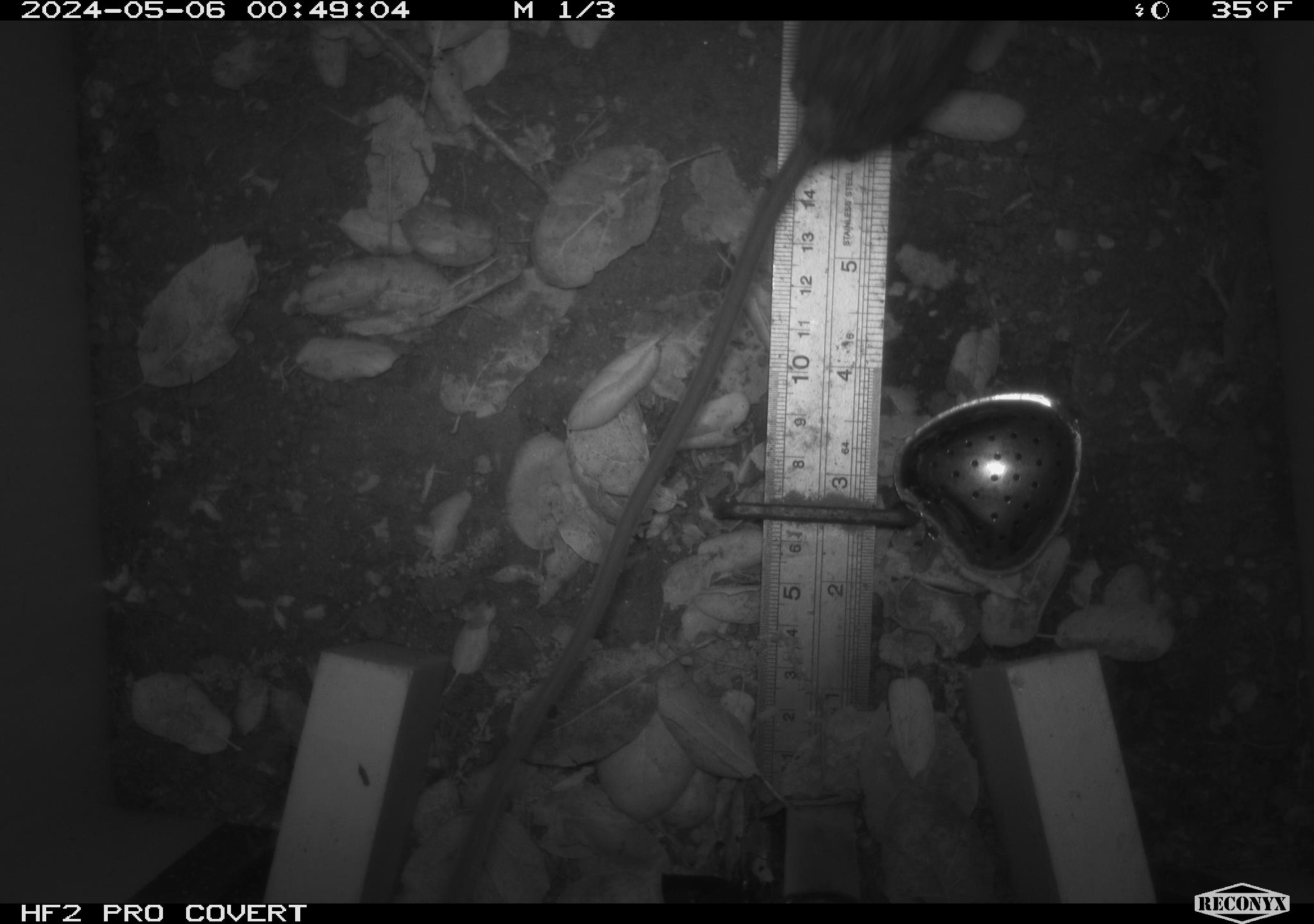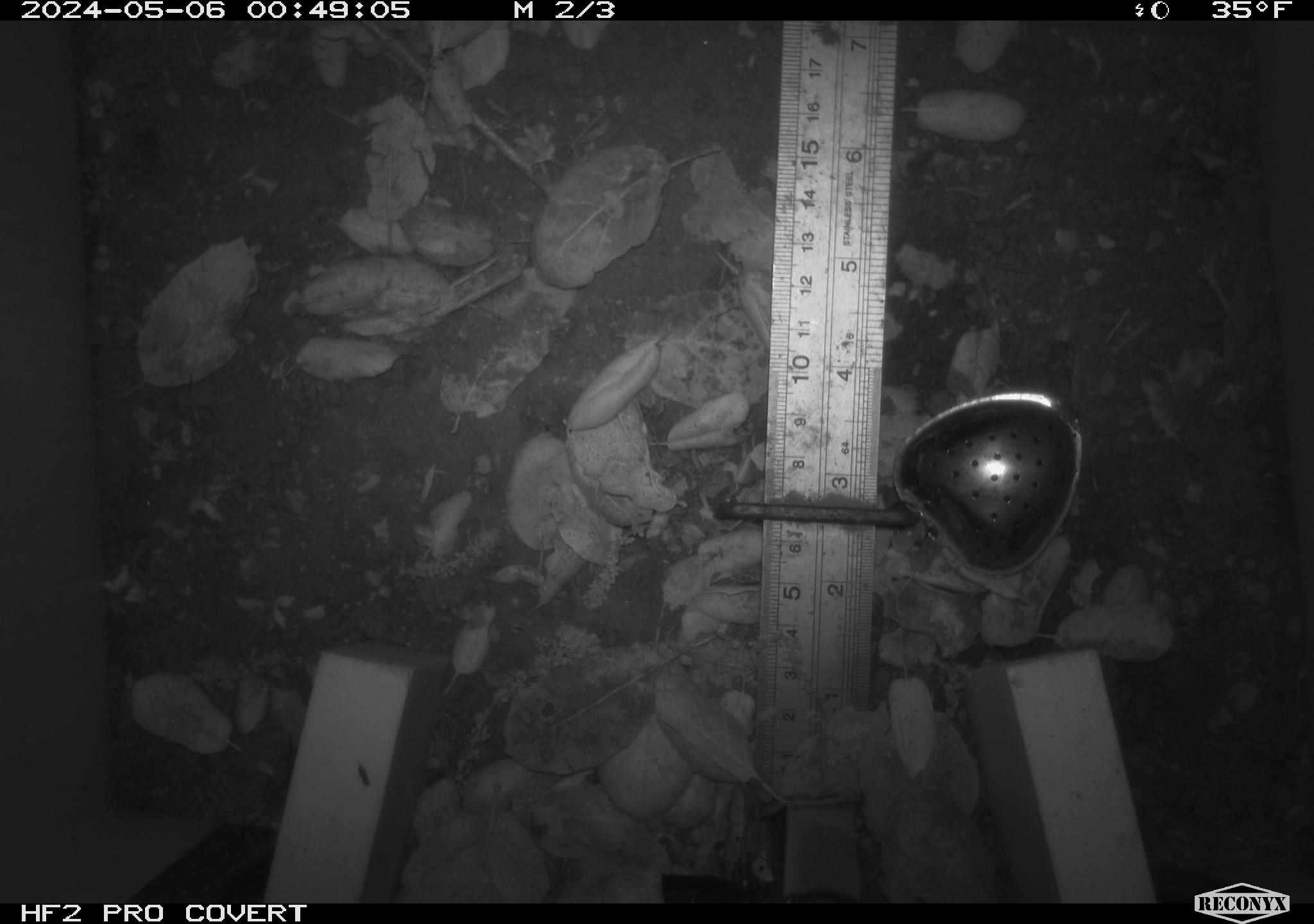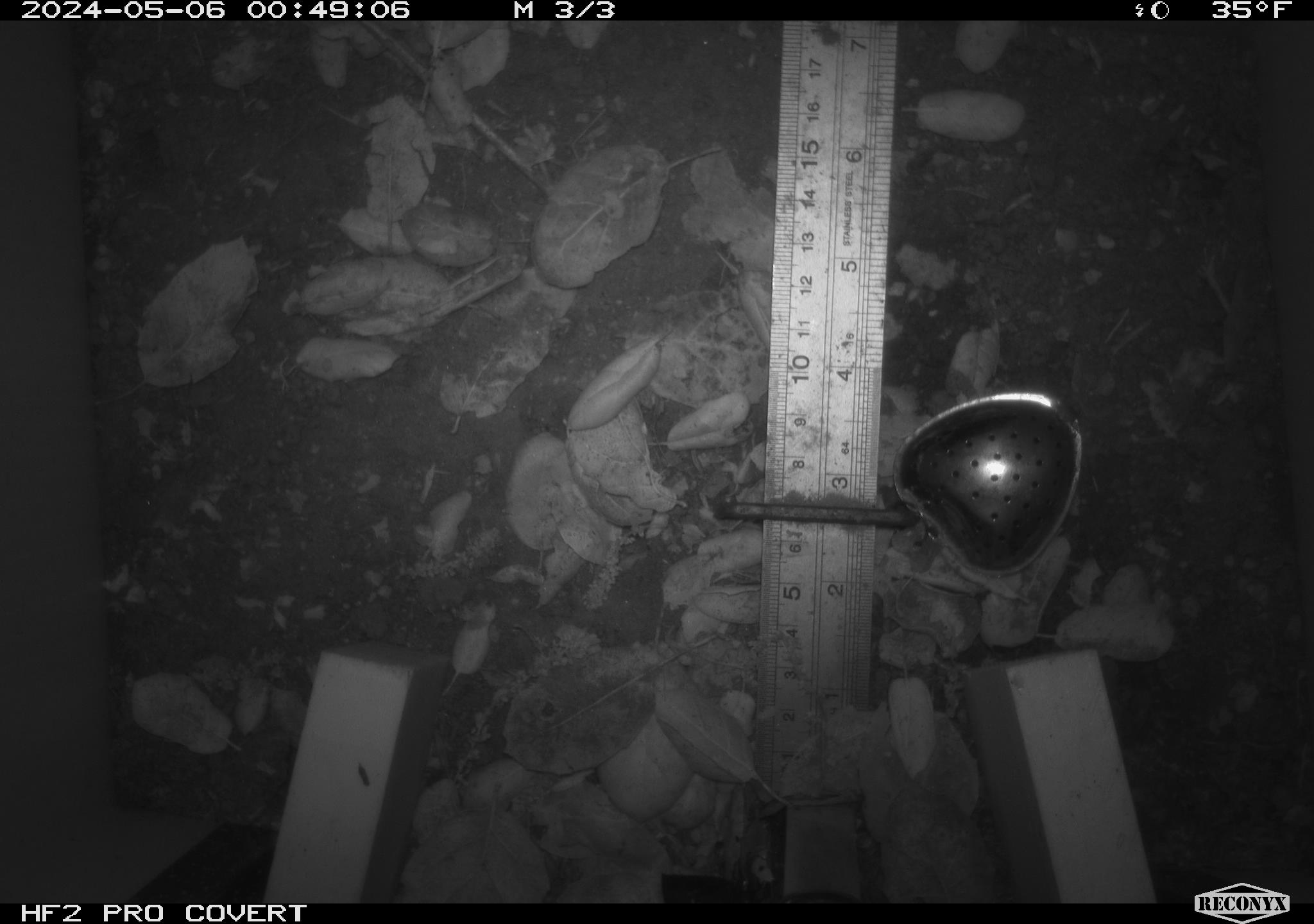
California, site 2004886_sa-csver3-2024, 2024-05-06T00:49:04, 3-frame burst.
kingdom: Animalia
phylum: Chordata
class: Mammalia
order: Rodentia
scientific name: Rodentia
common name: rodent